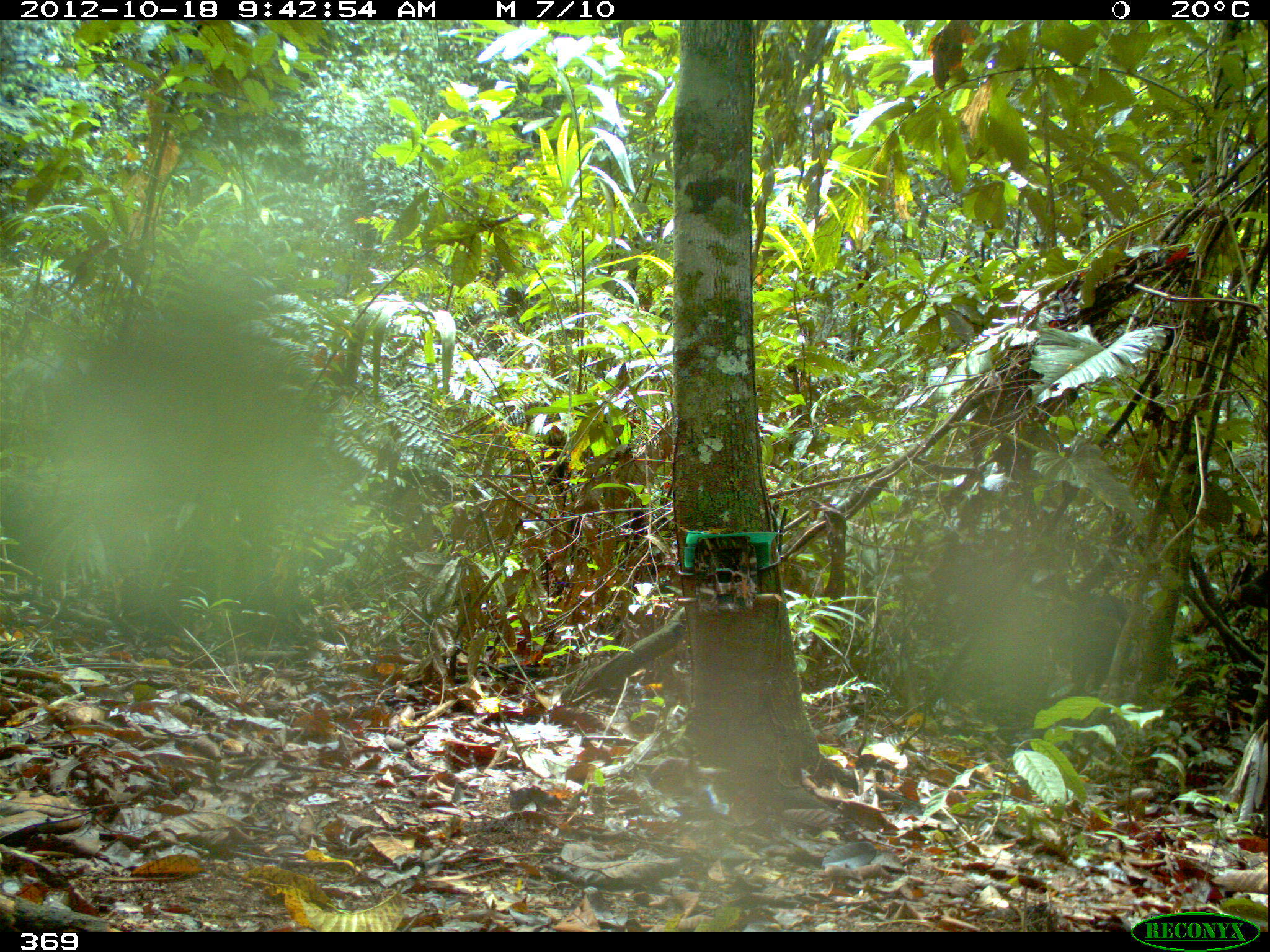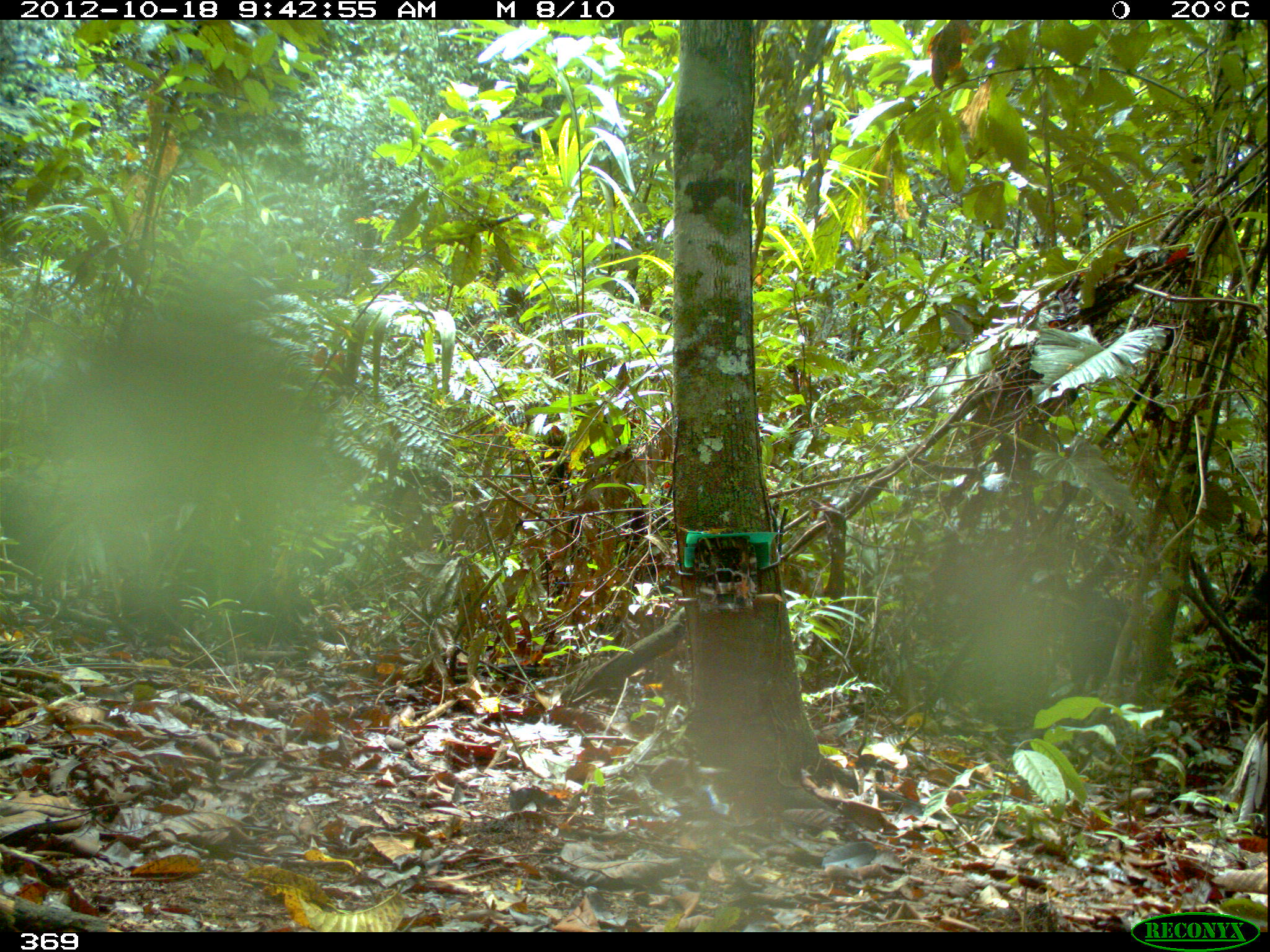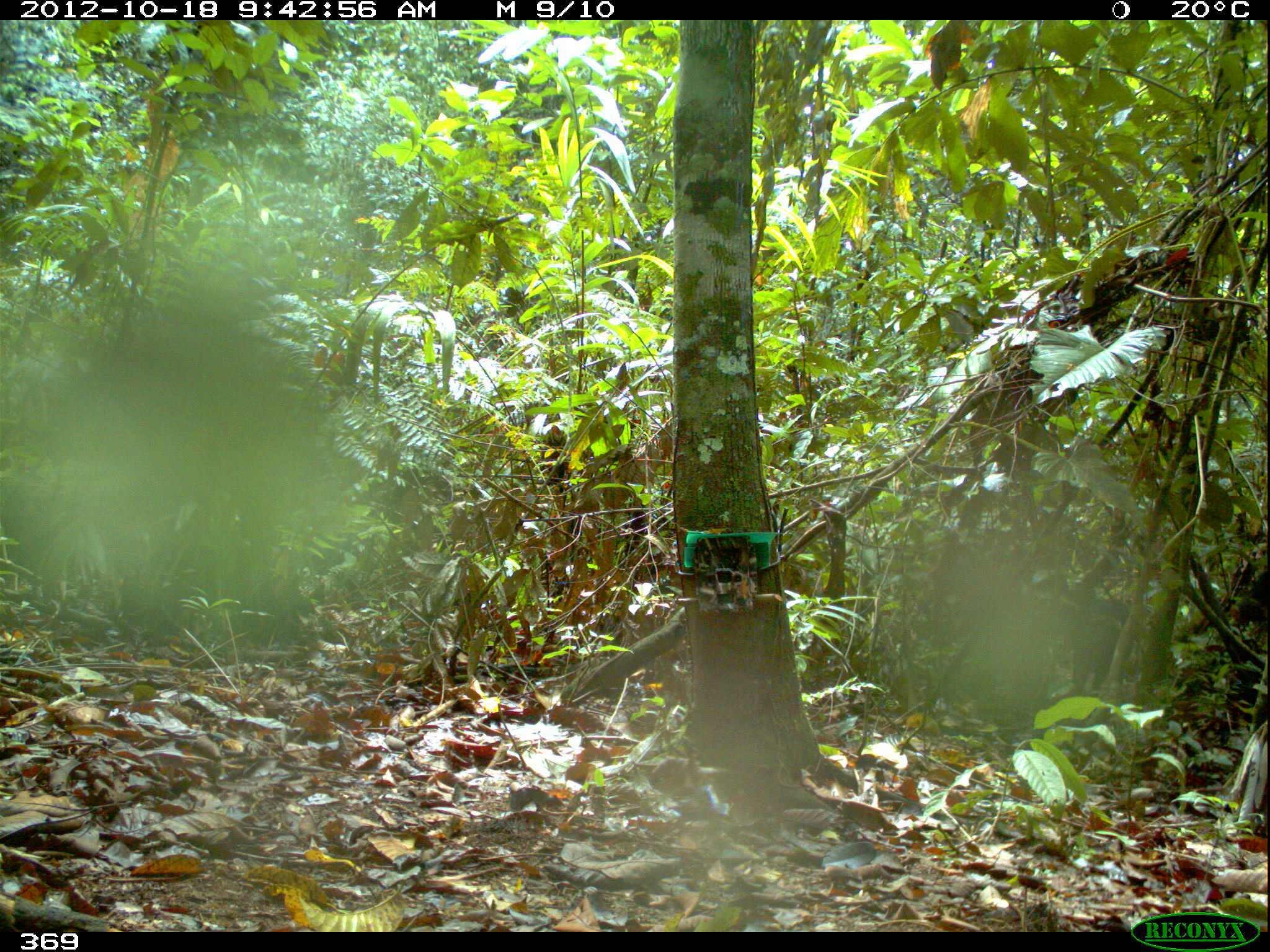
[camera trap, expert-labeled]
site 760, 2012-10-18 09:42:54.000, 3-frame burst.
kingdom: Animalia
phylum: Chordata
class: Mammalia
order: Artiodactyla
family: Tayassuidae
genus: Tayassu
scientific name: Tayassu pecari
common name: white-lipped peccary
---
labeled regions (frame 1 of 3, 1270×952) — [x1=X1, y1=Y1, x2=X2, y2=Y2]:
tayassu pecari: [x1=1067, y1=595, x2=1133, y2=702]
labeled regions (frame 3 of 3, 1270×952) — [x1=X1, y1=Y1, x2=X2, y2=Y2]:
tayassu pecari: [x1=1065, y1=595, x2=1127, y2=696]